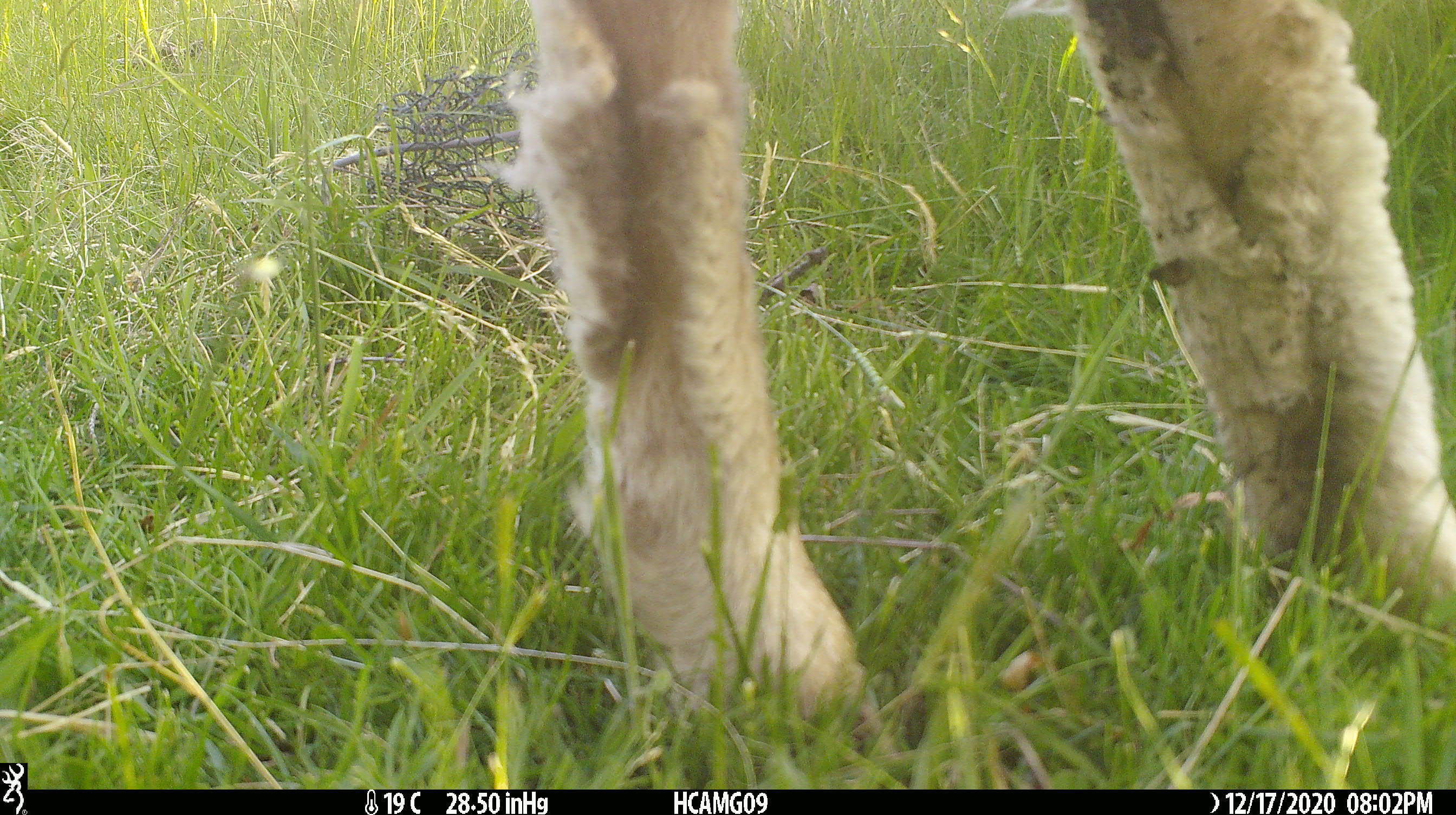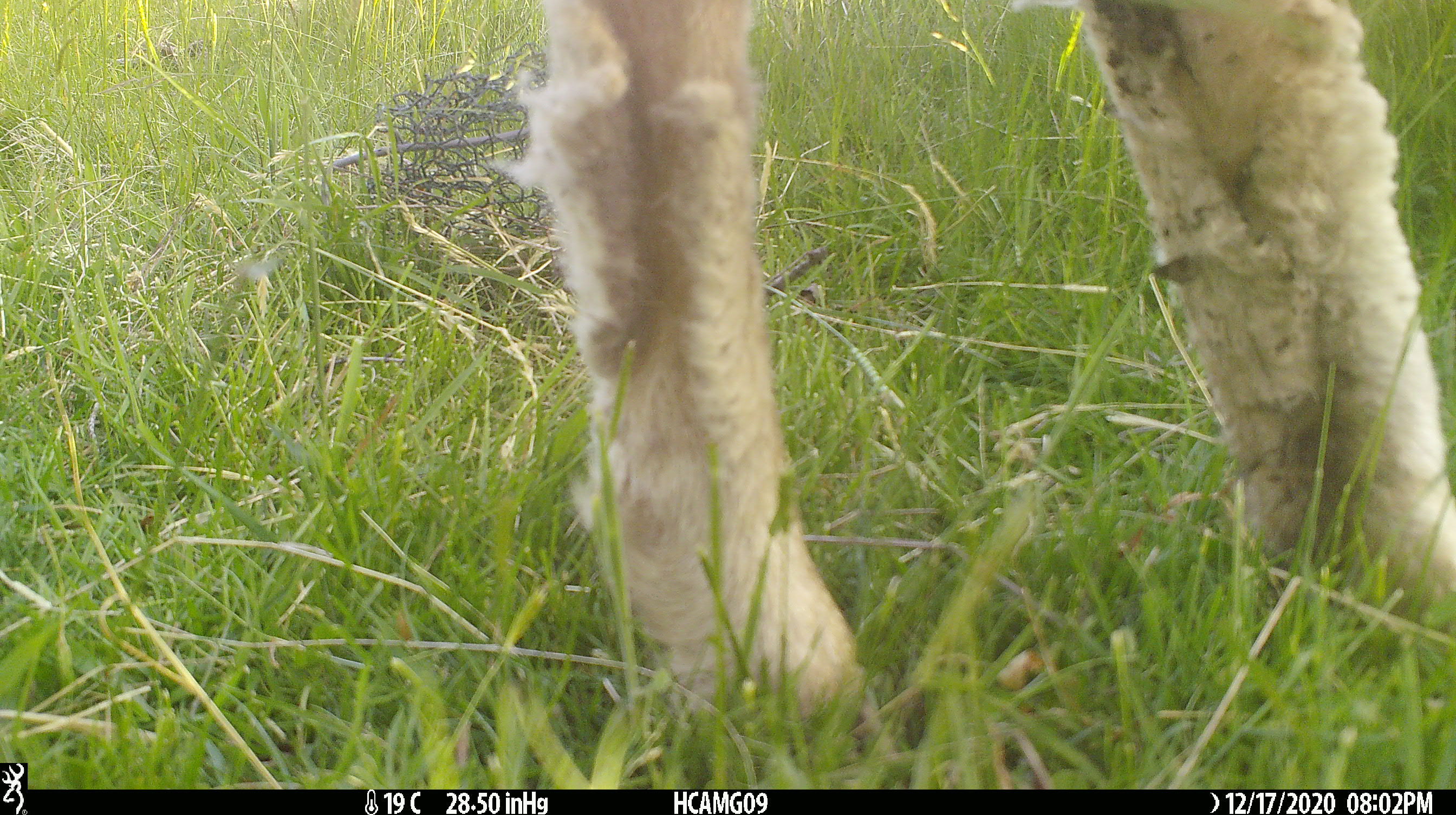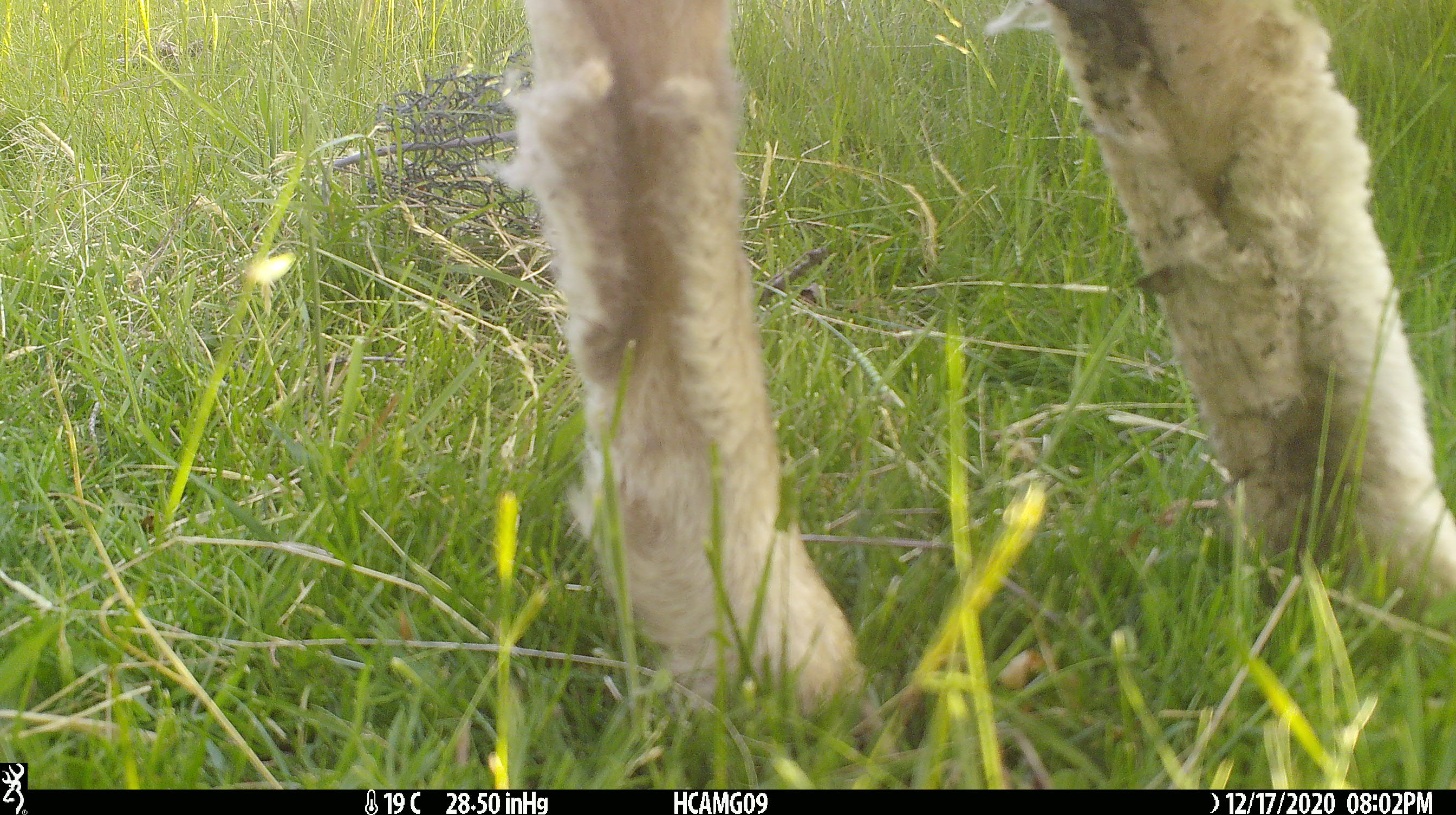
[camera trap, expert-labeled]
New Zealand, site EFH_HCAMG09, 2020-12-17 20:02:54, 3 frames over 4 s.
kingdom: Animalia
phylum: Chordata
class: Mammalia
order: Artiodactyla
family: Bovidae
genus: Ovis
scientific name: Ovis aries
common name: domestic sheep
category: sheep